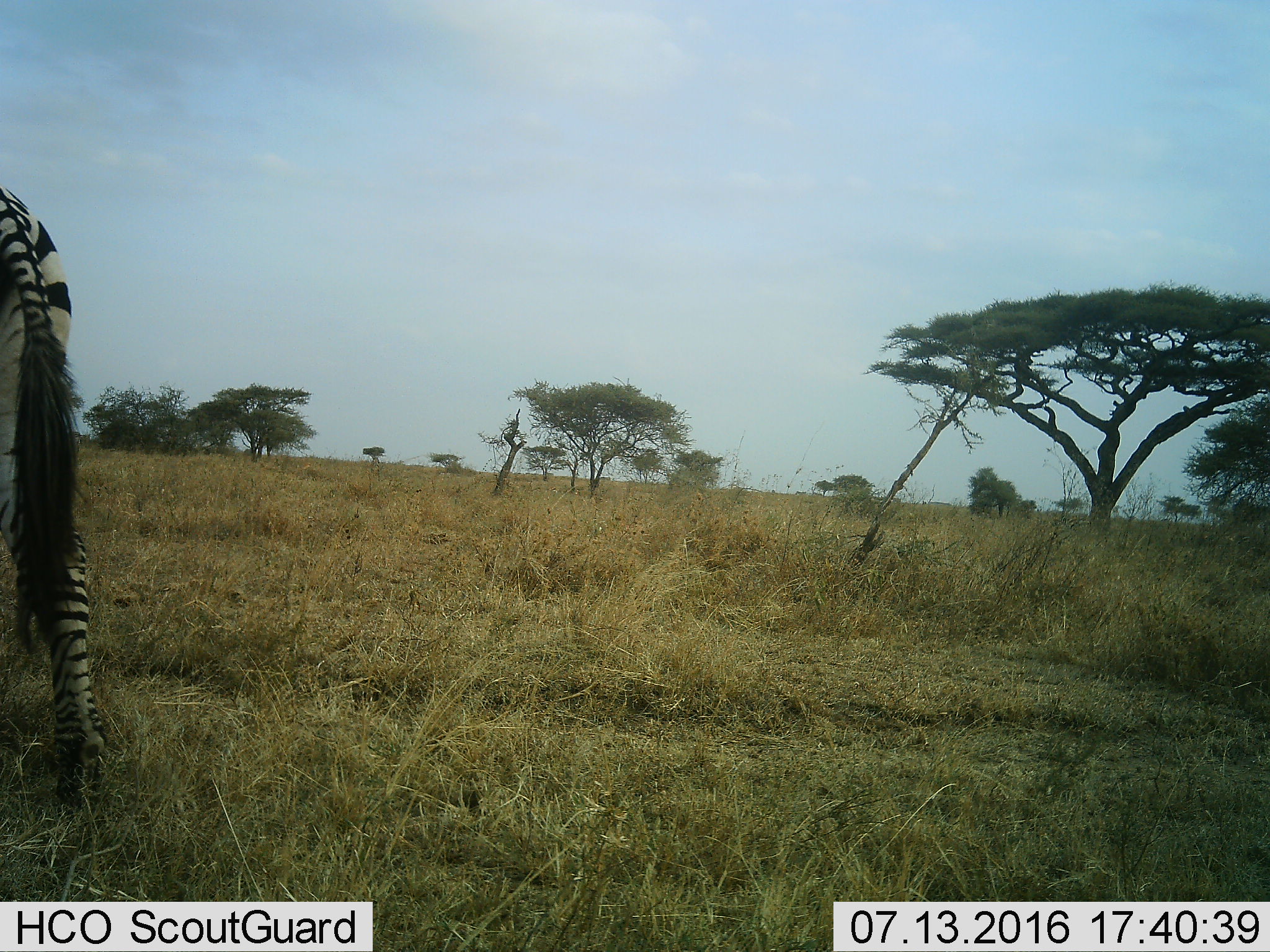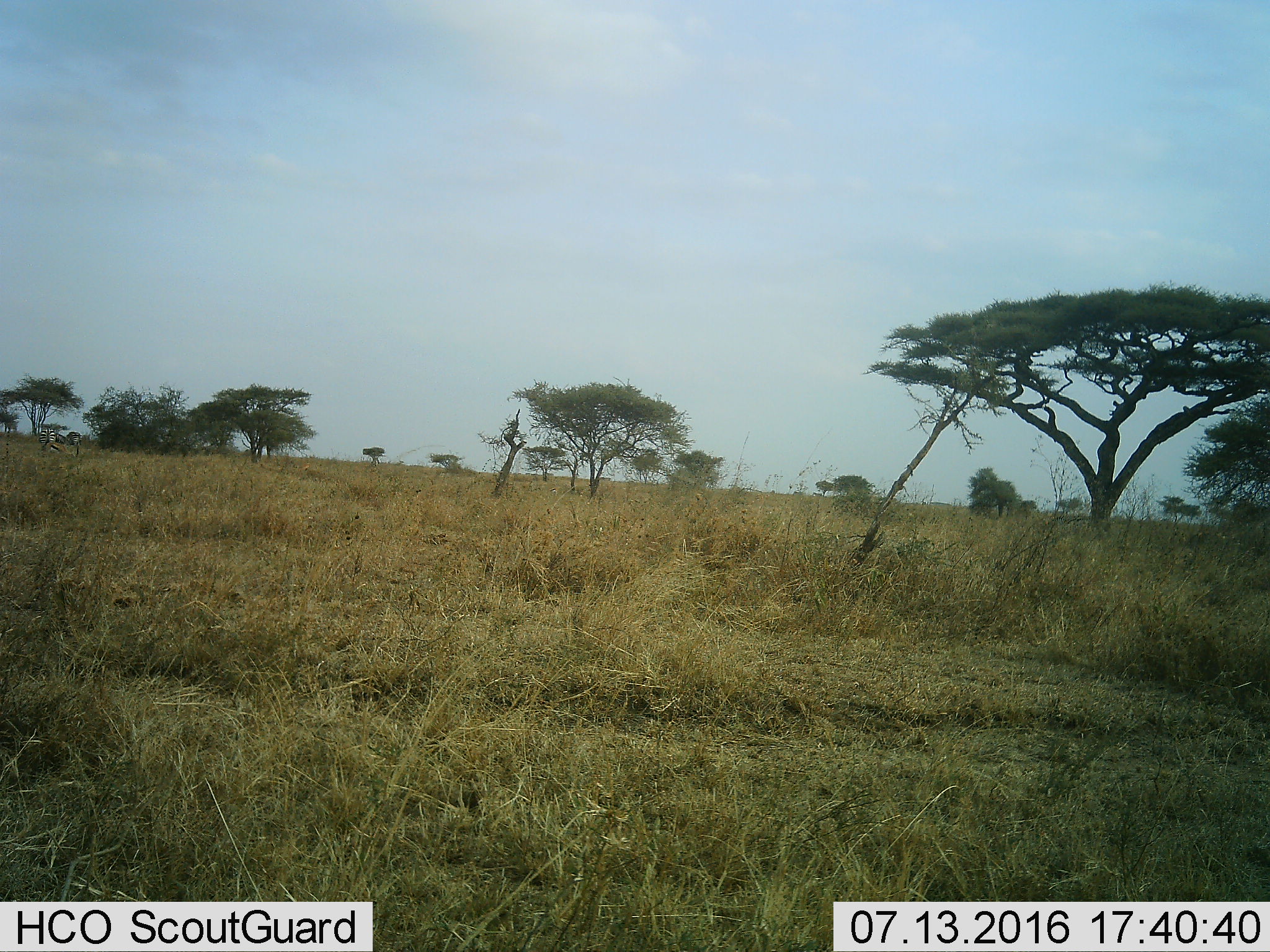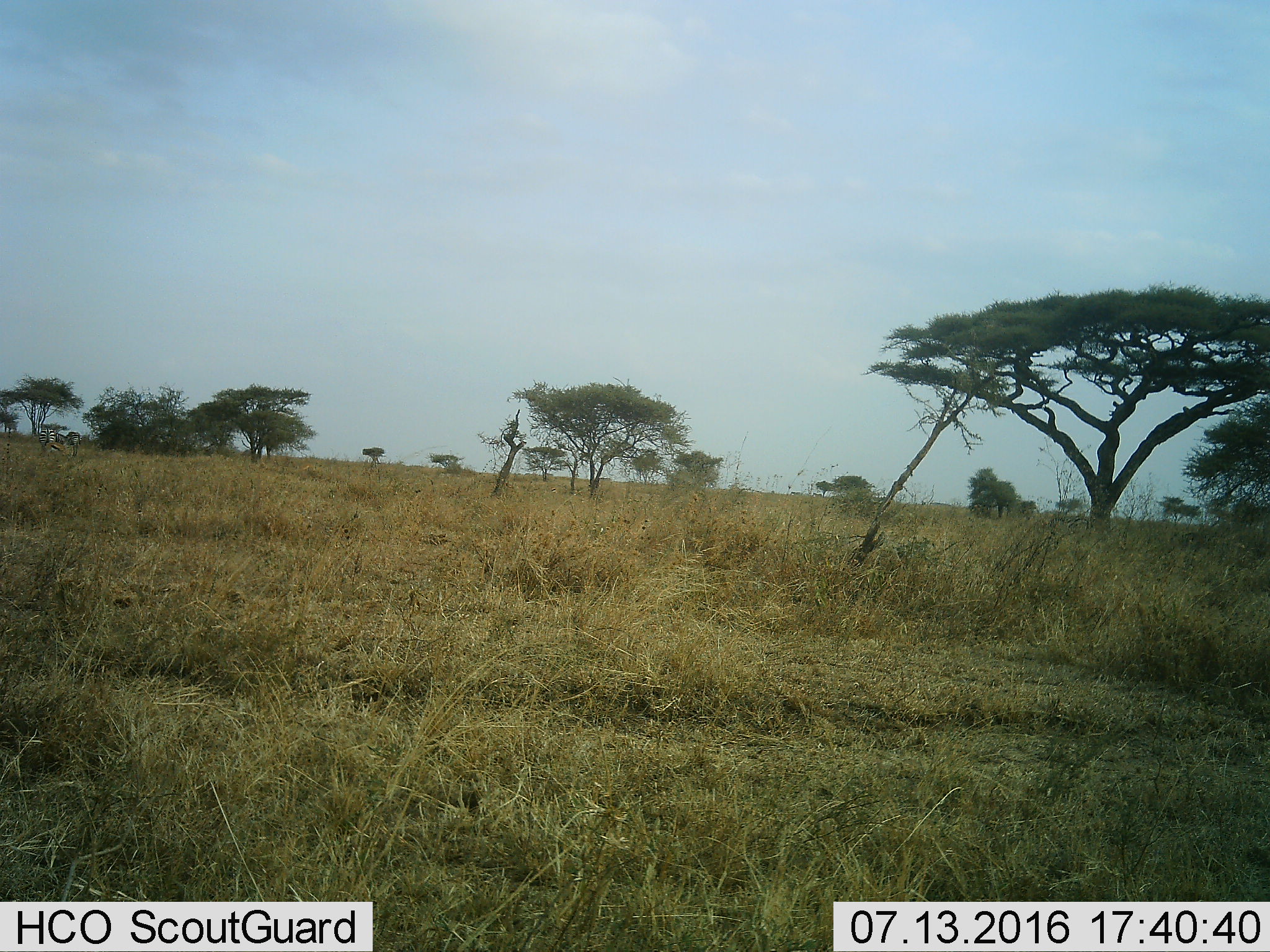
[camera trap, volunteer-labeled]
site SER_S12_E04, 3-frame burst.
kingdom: Animalia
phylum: Chordata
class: Mammalia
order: Perissodactyla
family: Equidae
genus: Equus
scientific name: Equus quagga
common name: plains zebra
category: zebraplains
Zebraplains (plains zebra) (Equus quagga), count 1. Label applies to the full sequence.